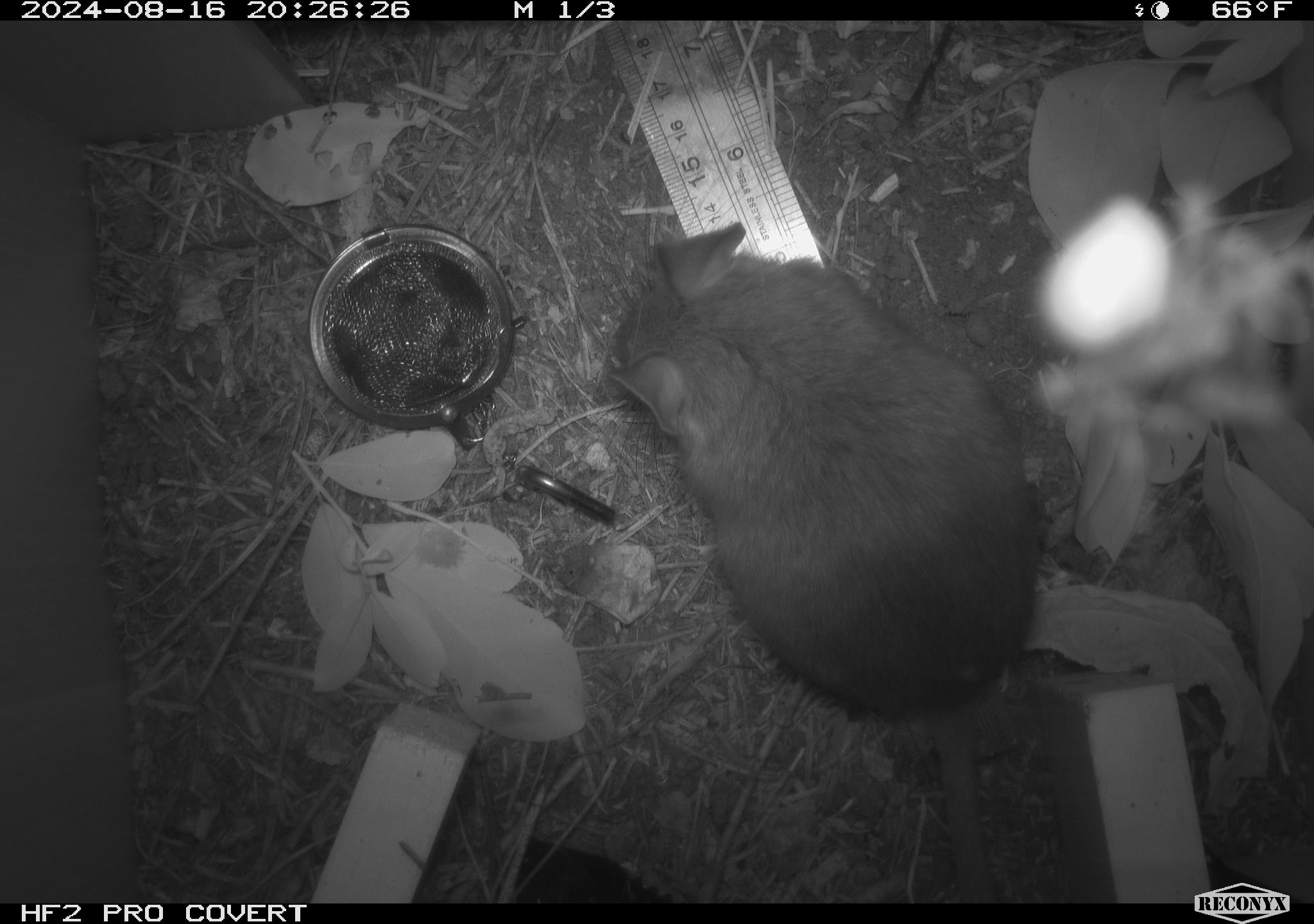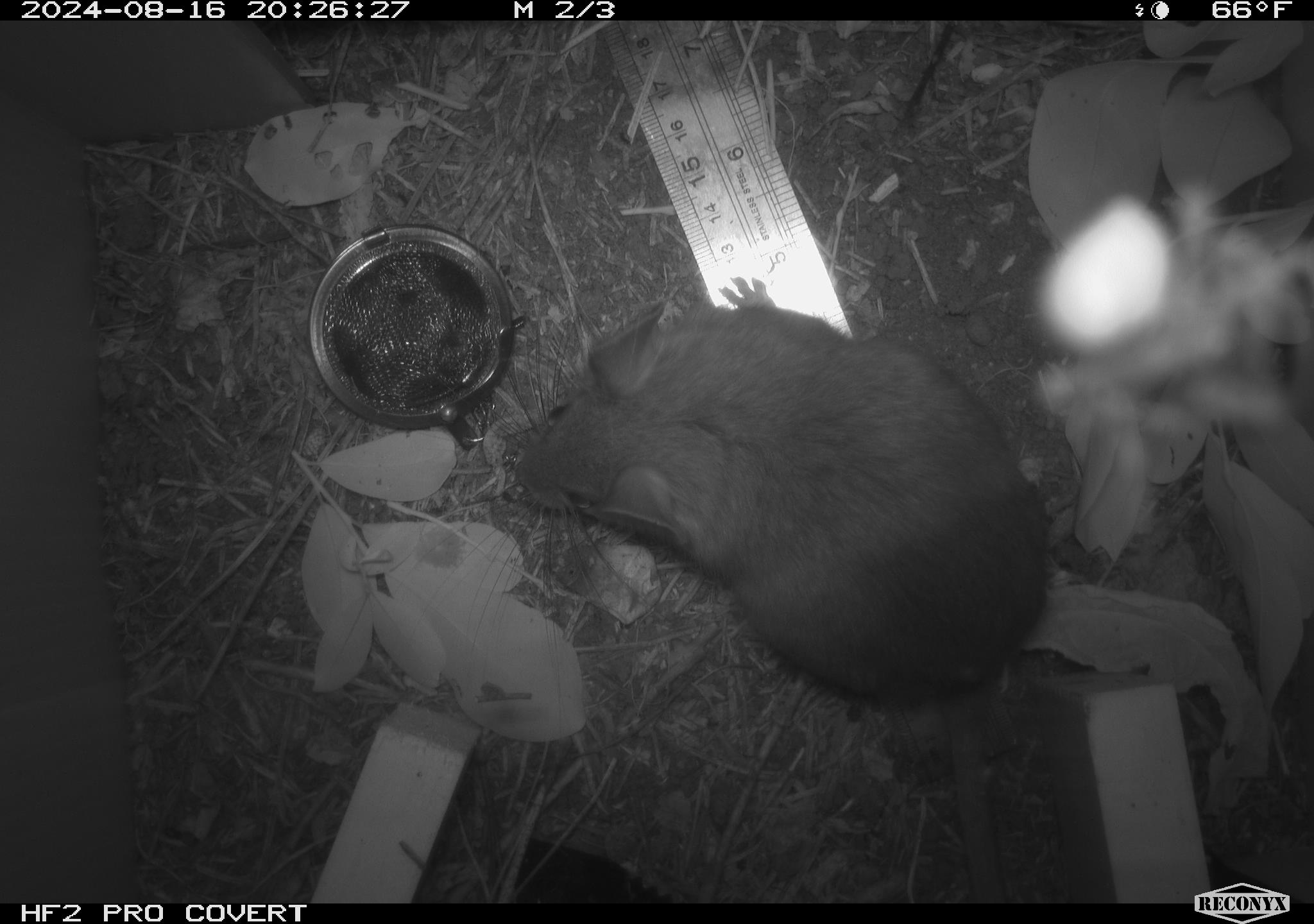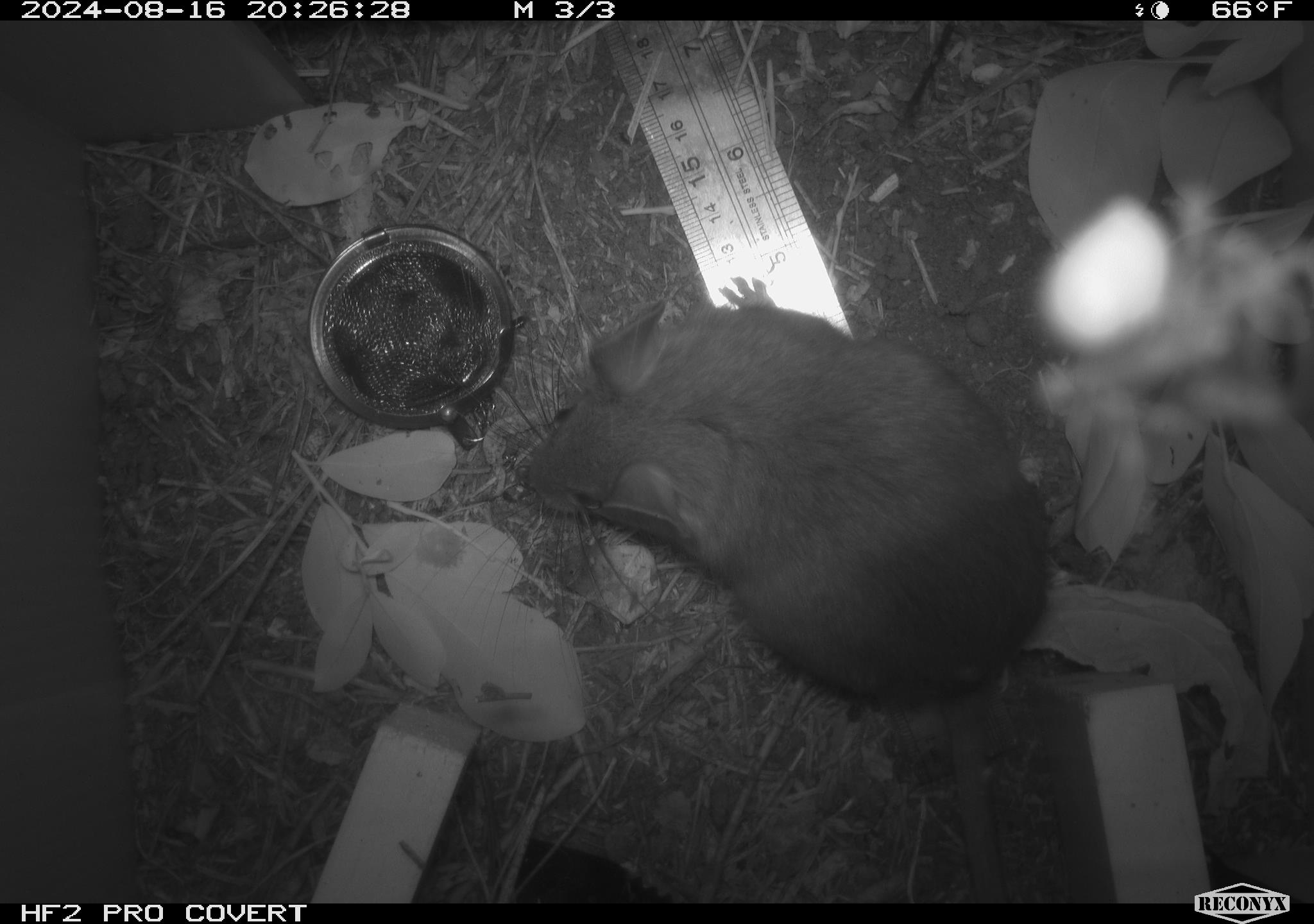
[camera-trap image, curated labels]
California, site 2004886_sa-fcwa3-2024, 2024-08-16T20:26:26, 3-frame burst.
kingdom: Animalia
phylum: Chordata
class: Mammalia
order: Rodentia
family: Cricetidae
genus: Neotoma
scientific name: Neotoma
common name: pack rat or woodrat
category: neotoma species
Neotoma species (pack rat or woodrat) (Neotoma).